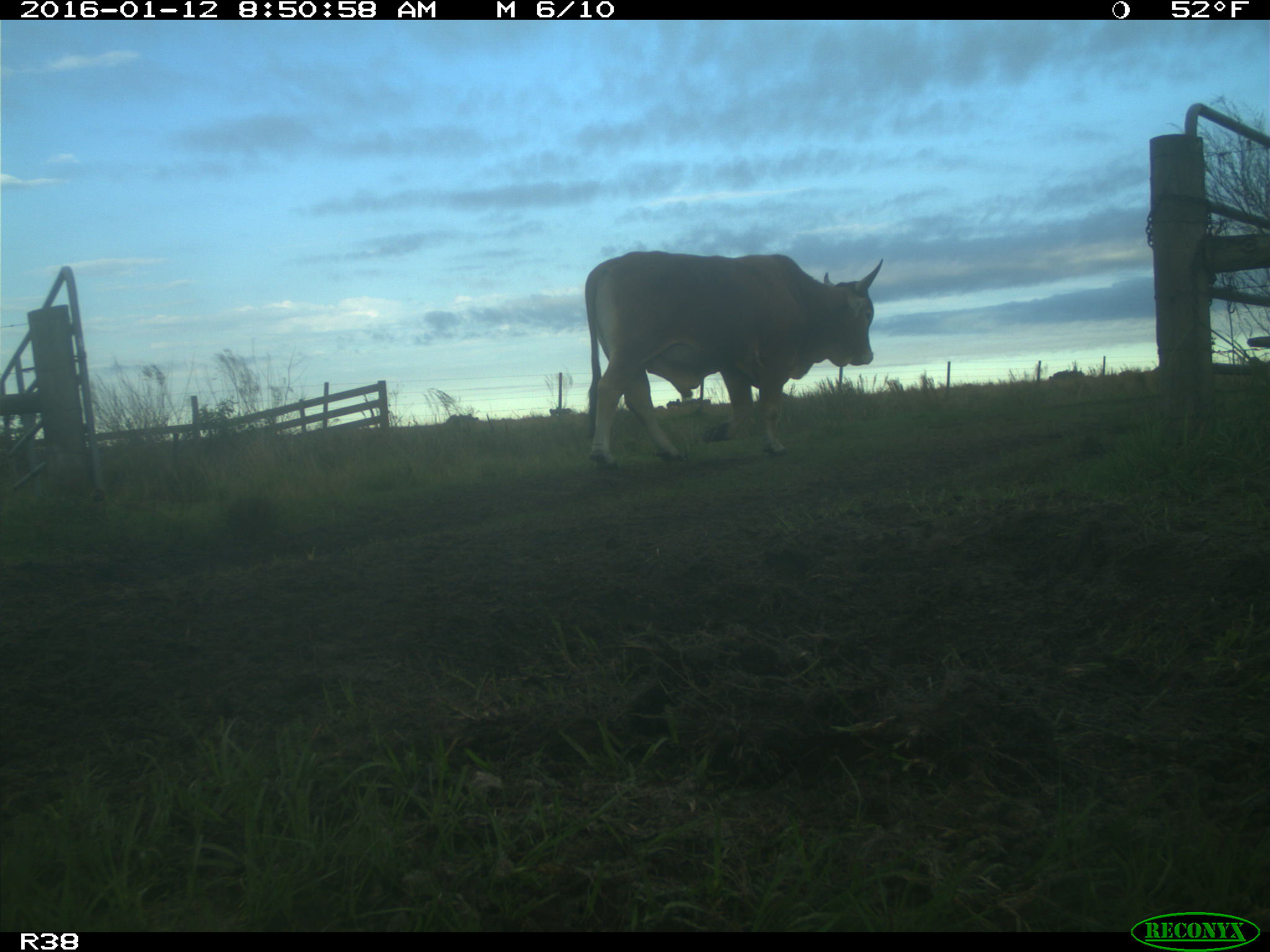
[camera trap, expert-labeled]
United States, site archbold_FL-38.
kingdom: Animalia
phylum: Chordata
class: Mammalia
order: Artiodactyla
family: Bovidae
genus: Bos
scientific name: Bos taurus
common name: domestic cow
Bos taurus (domestic cow).